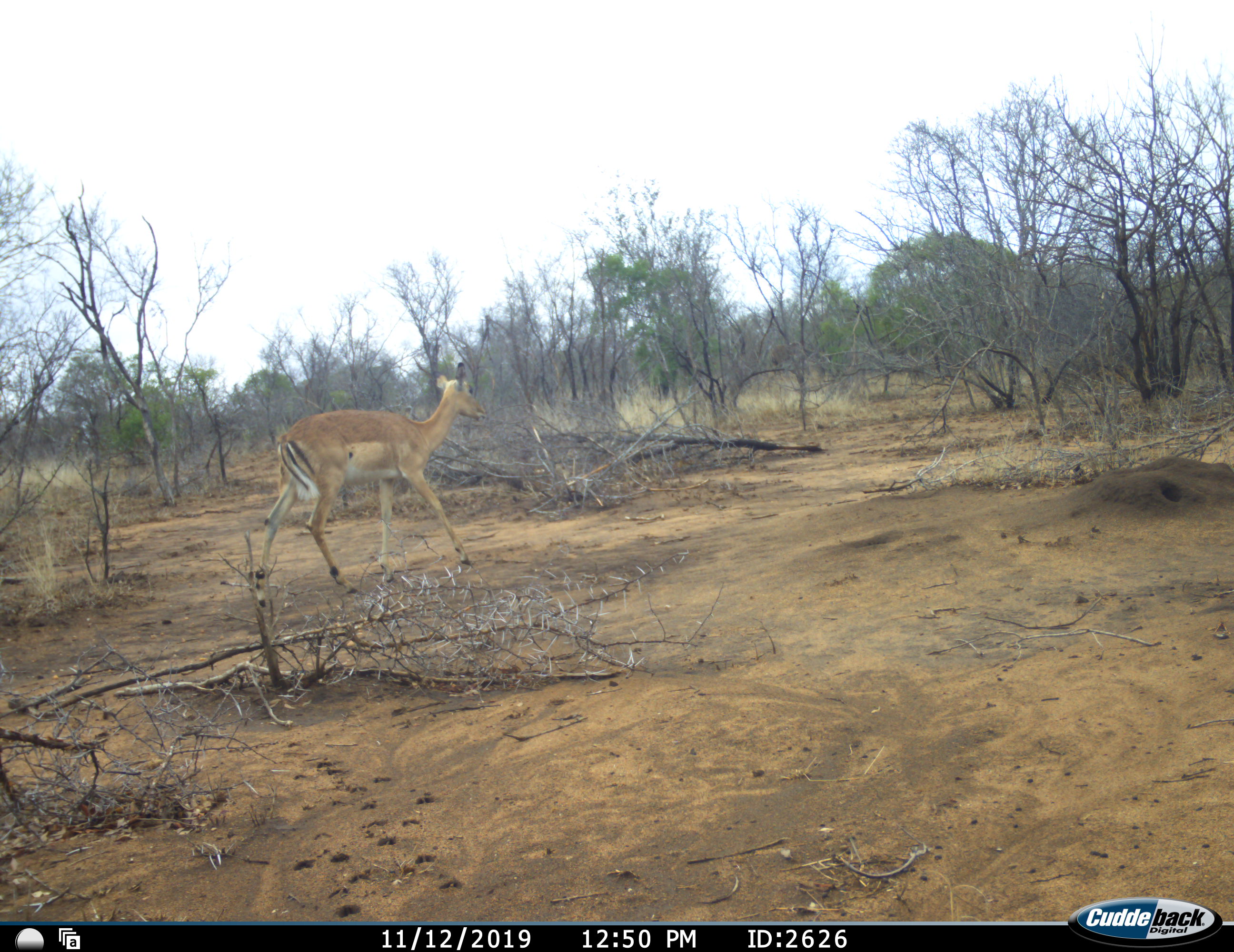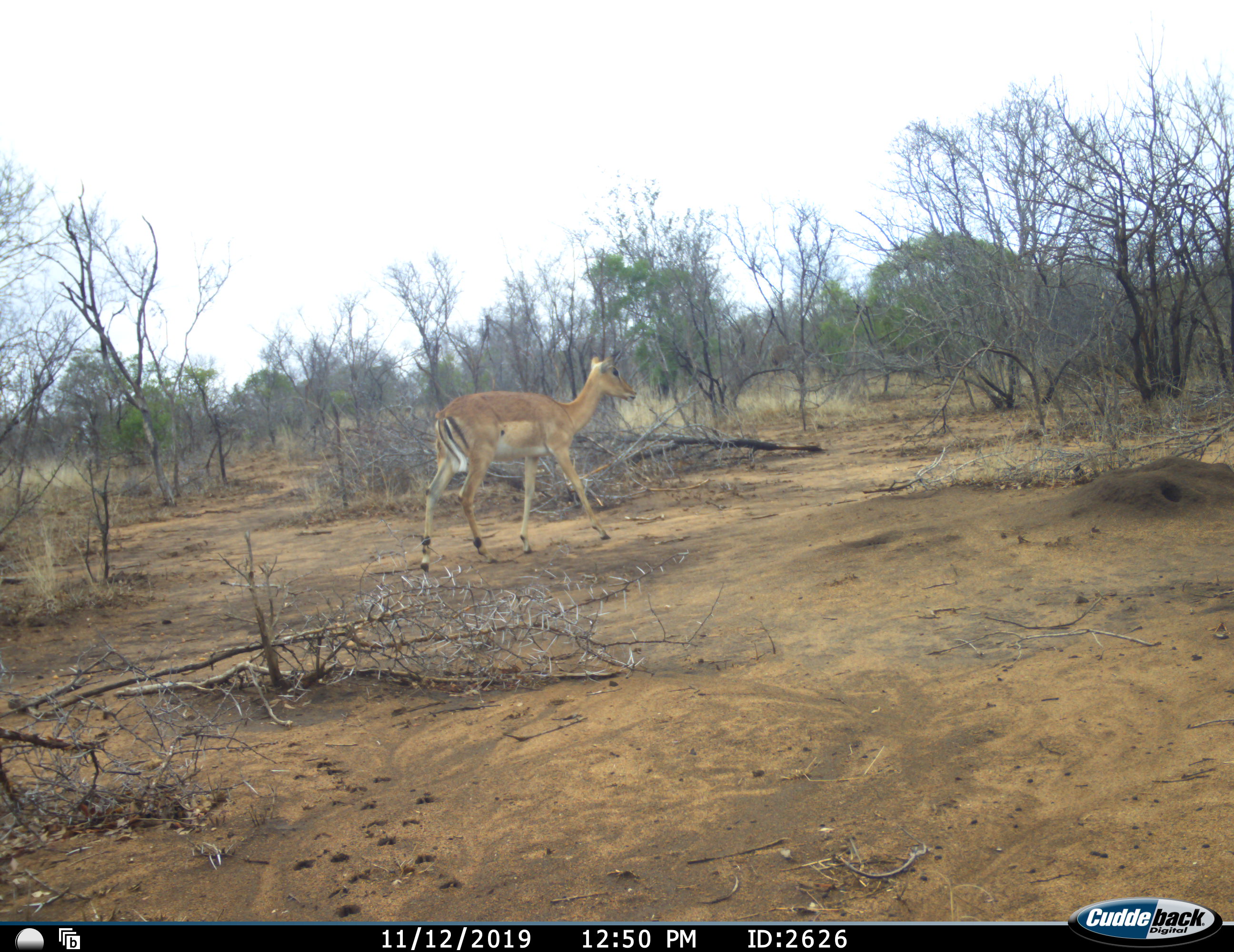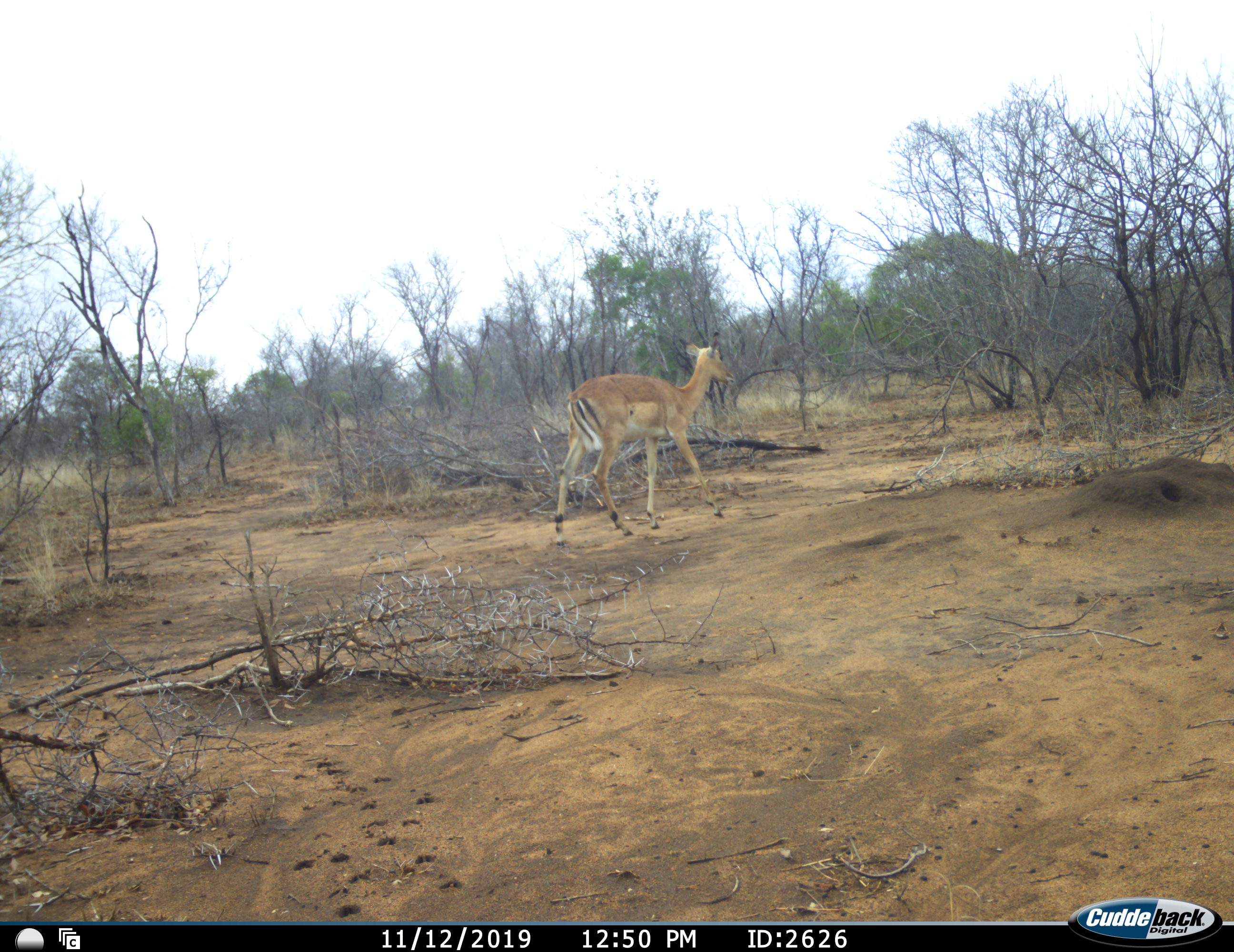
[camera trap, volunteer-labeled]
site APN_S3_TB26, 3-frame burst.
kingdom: Animalia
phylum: Chordata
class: Mammalia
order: Artiodactyla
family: Bovidae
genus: Aepyceros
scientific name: Aepyceros melampus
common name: impala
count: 1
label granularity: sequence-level